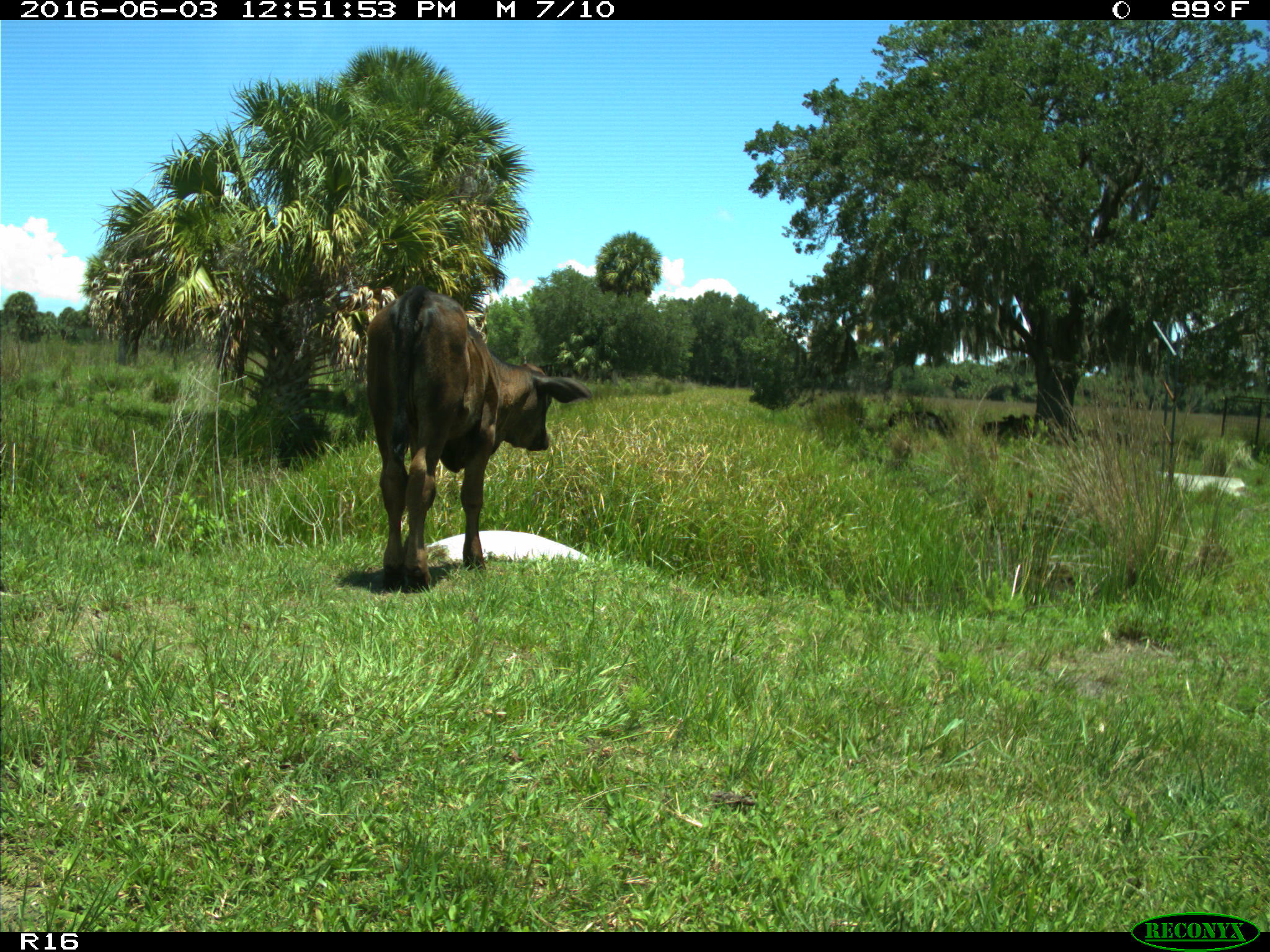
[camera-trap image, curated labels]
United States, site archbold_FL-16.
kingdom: Animalia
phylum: Chordata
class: Mammalia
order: Artiodactyla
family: Bovidae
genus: Bos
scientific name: Bos taurus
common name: domestic cow